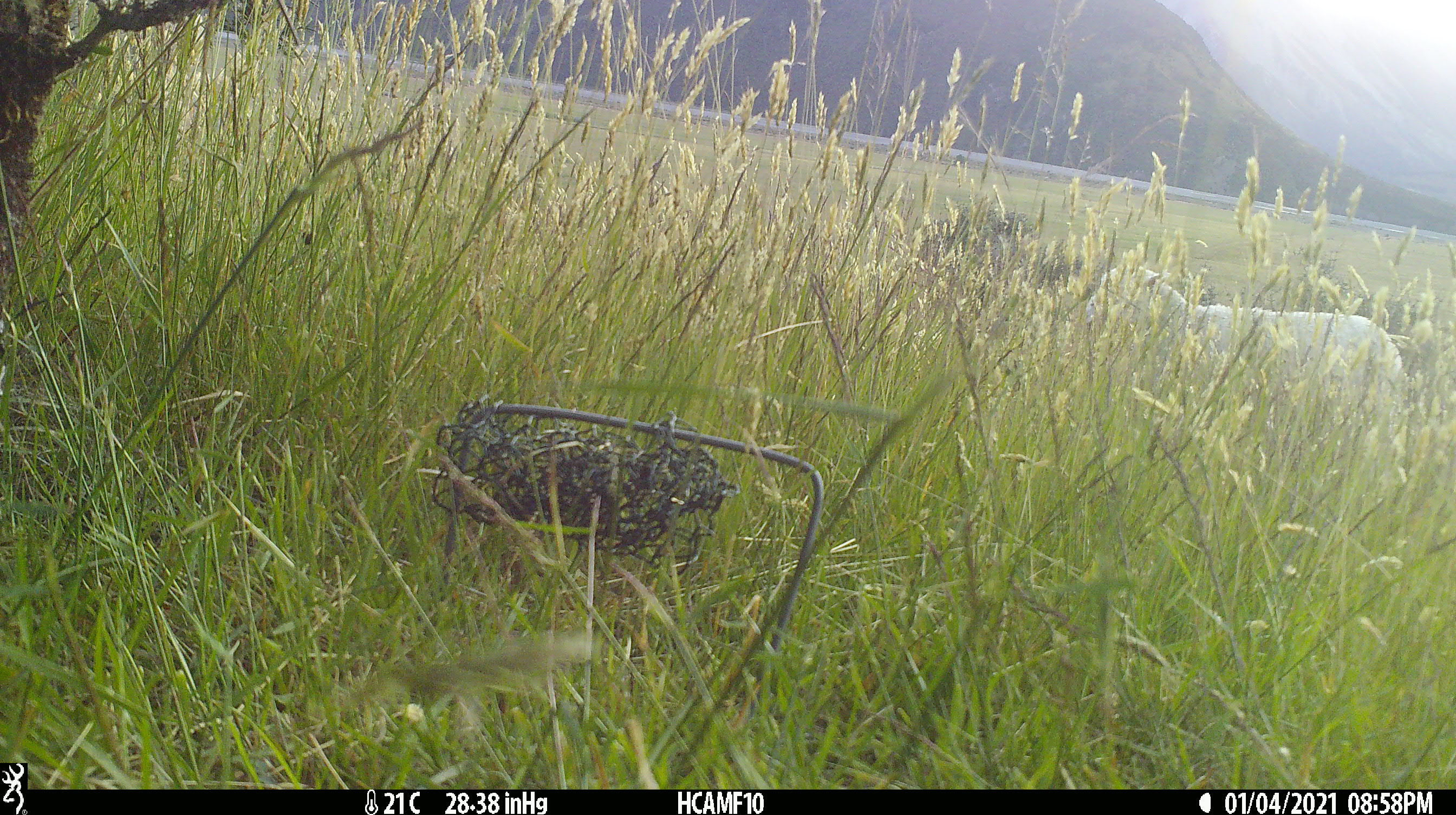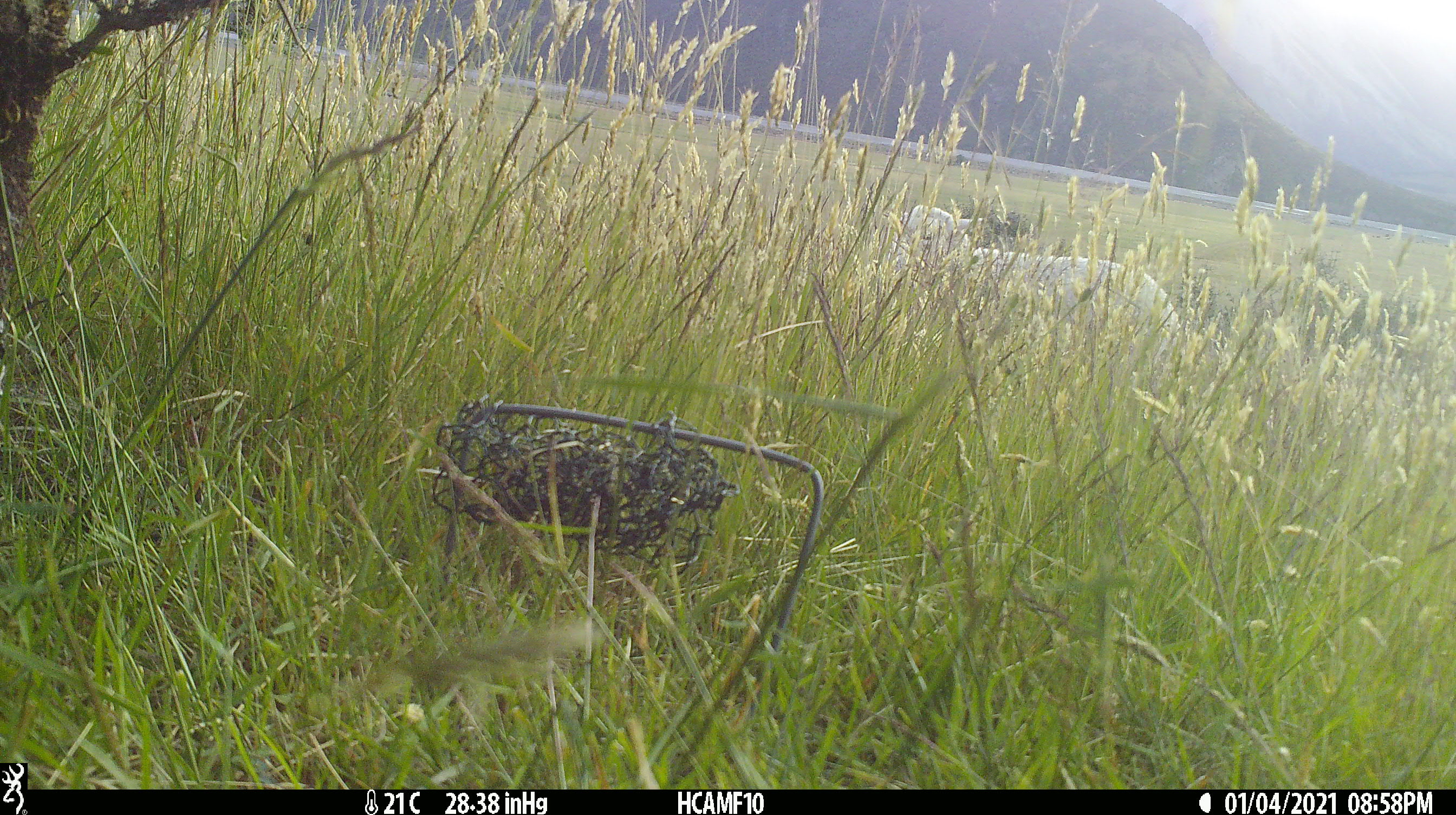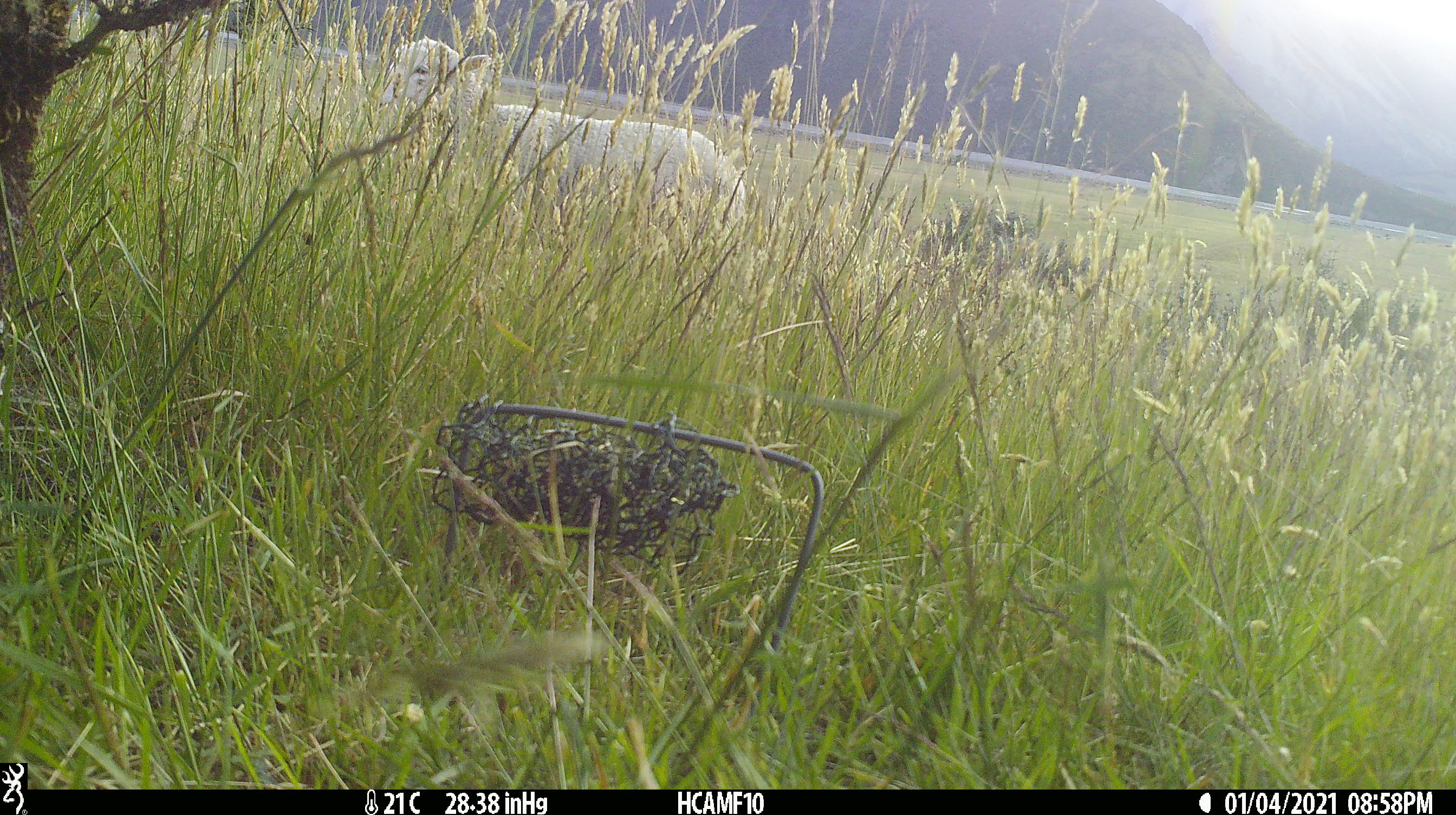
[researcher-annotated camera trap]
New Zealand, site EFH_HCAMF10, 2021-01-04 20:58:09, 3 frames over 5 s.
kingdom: Animalia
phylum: Chordata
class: Mammalia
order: Artiodactyla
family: Bovidae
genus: Ovis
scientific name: Ovis aries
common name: domestic sheep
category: sheep